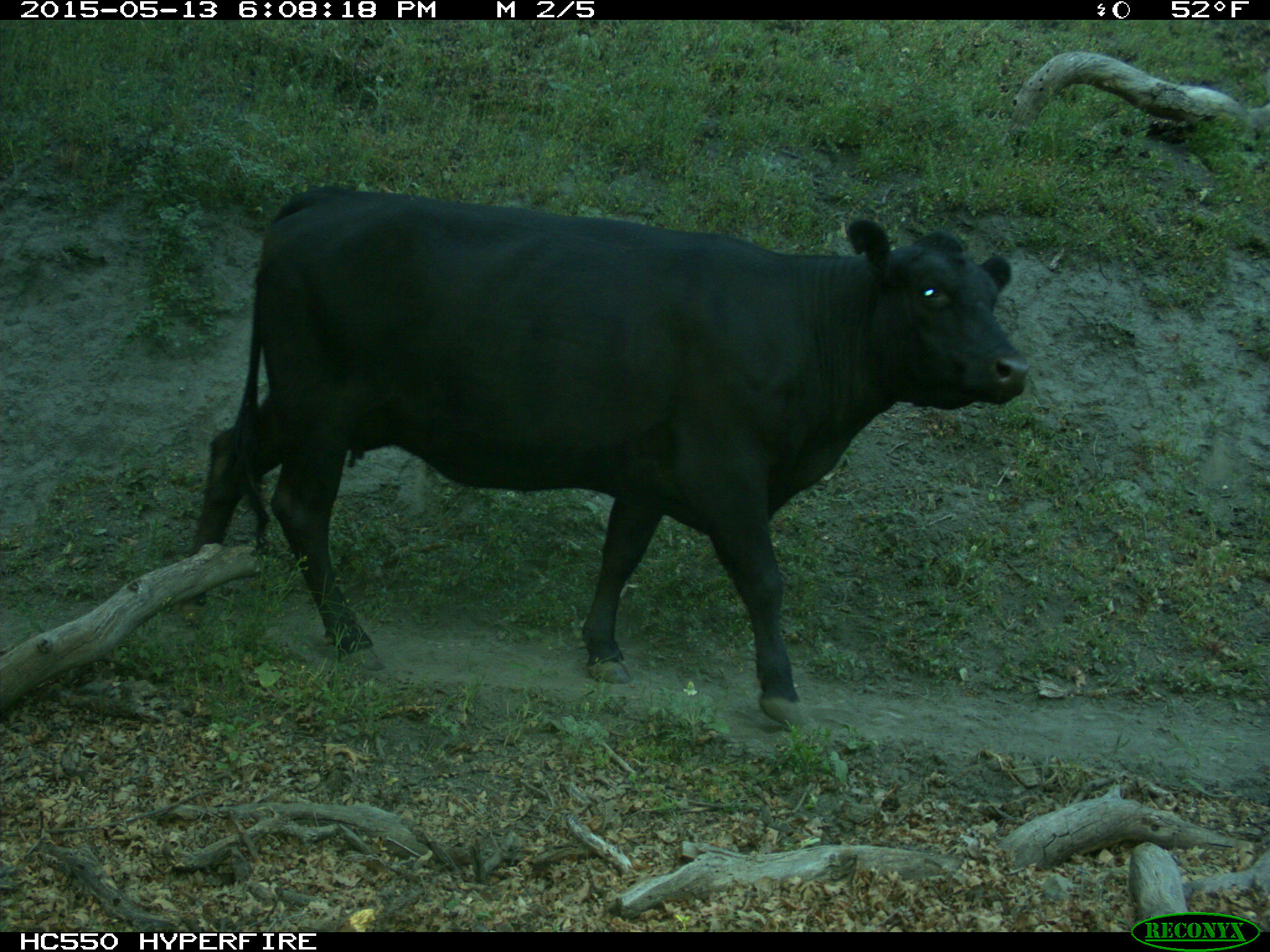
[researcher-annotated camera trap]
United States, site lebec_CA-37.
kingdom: Animalia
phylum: Chordata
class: Mammalia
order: Artiodactyla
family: Bovidae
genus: Bos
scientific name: Bos taurus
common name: domestic cow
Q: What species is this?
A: Bos taurus (domestic cow).